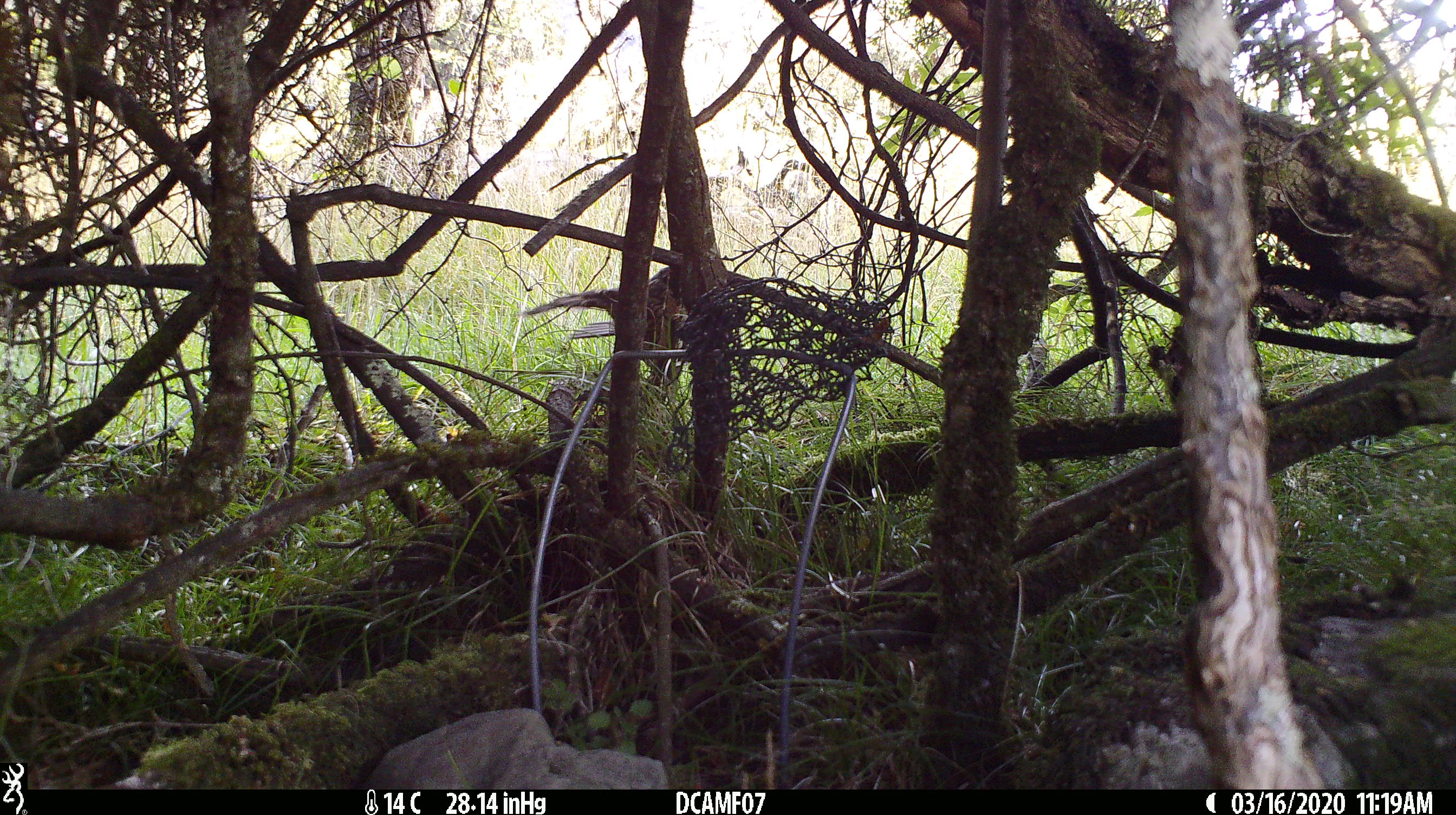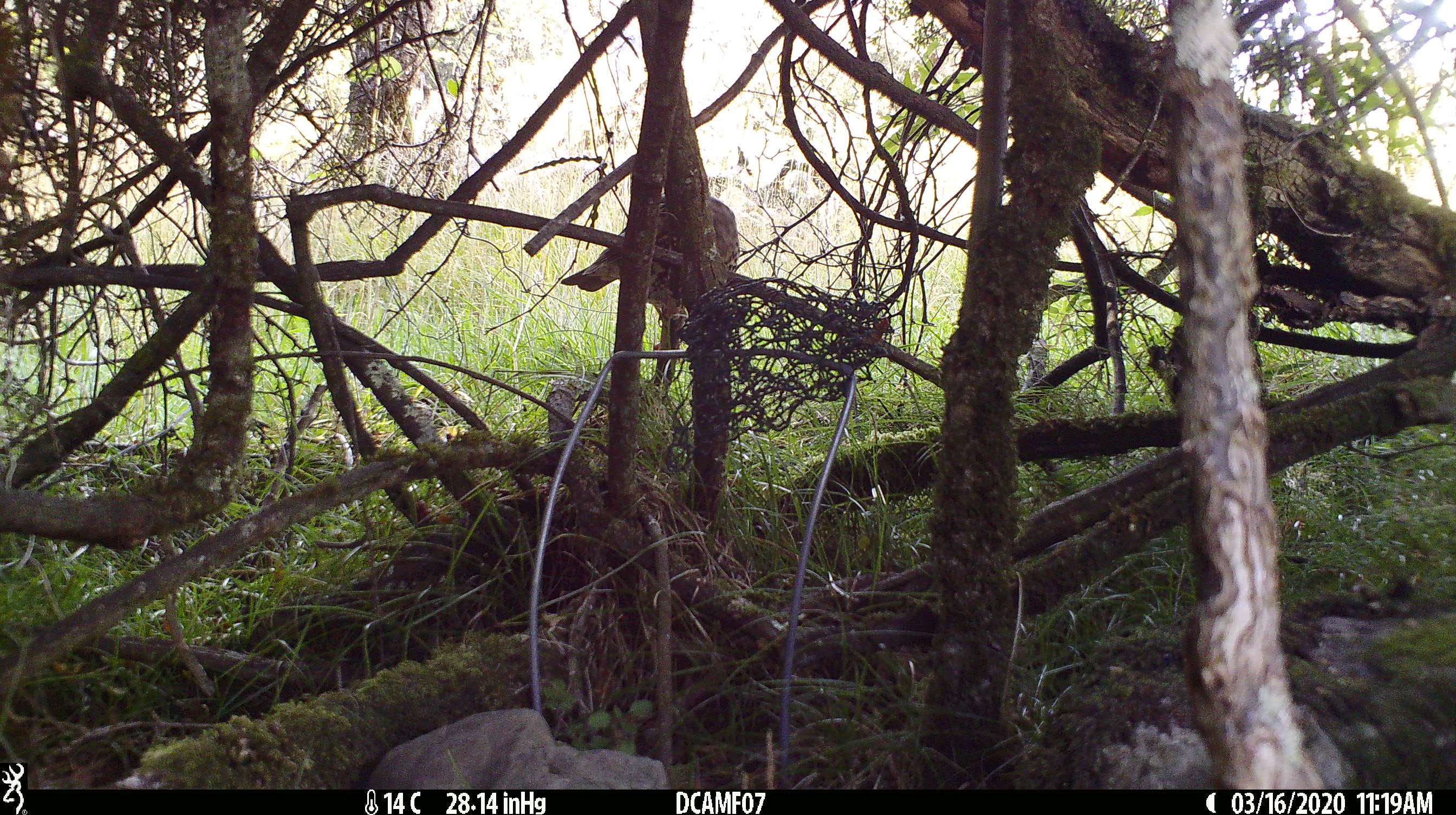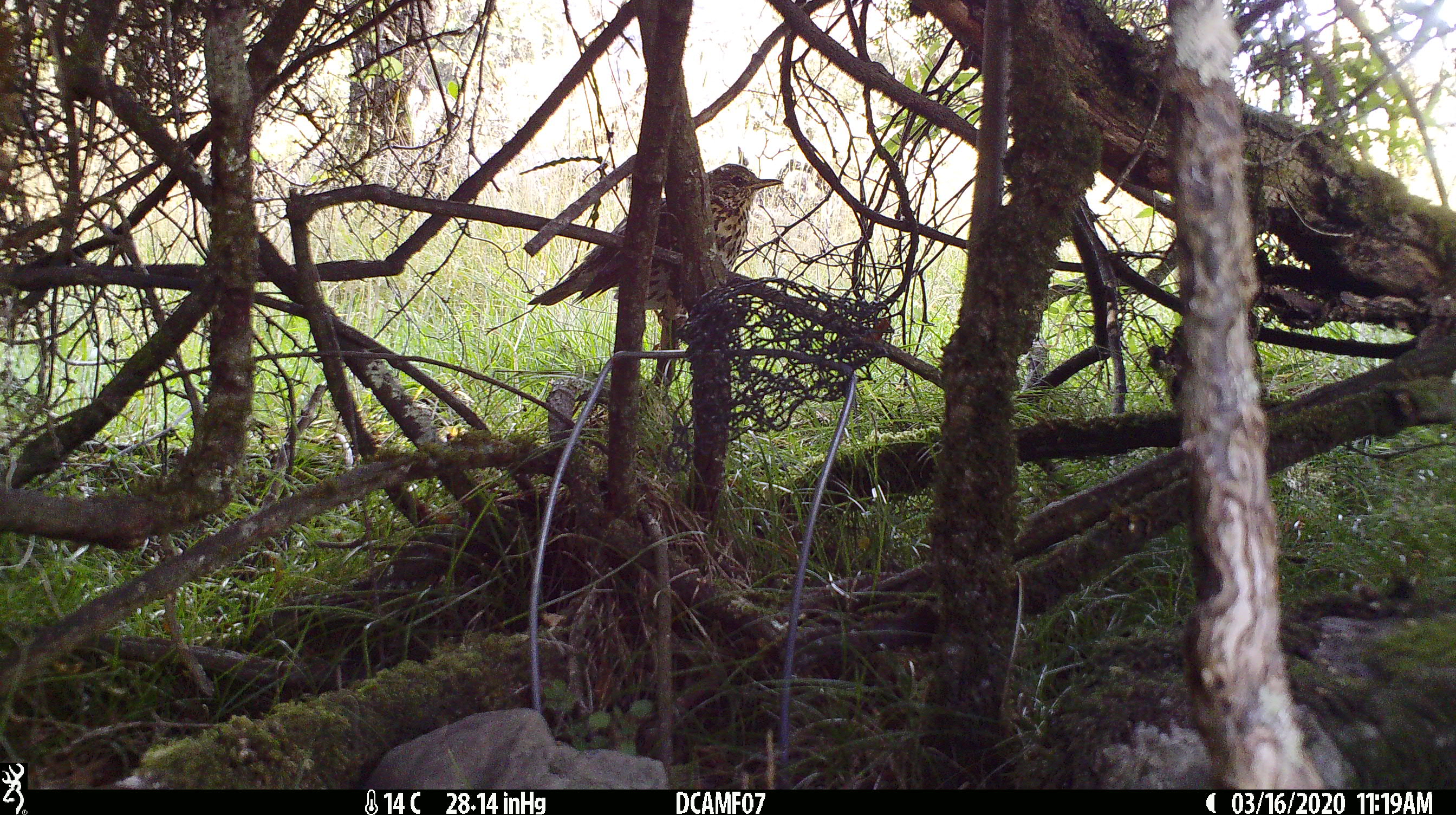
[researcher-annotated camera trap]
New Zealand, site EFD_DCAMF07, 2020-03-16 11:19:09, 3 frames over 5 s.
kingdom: Animalia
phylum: Chordata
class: Aves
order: Passeriformes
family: Turdidae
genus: Turdus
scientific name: Turdus philomelos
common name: song thrush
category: thrush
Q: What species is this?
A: Thrush (song thrush) (Turdus philomelos).